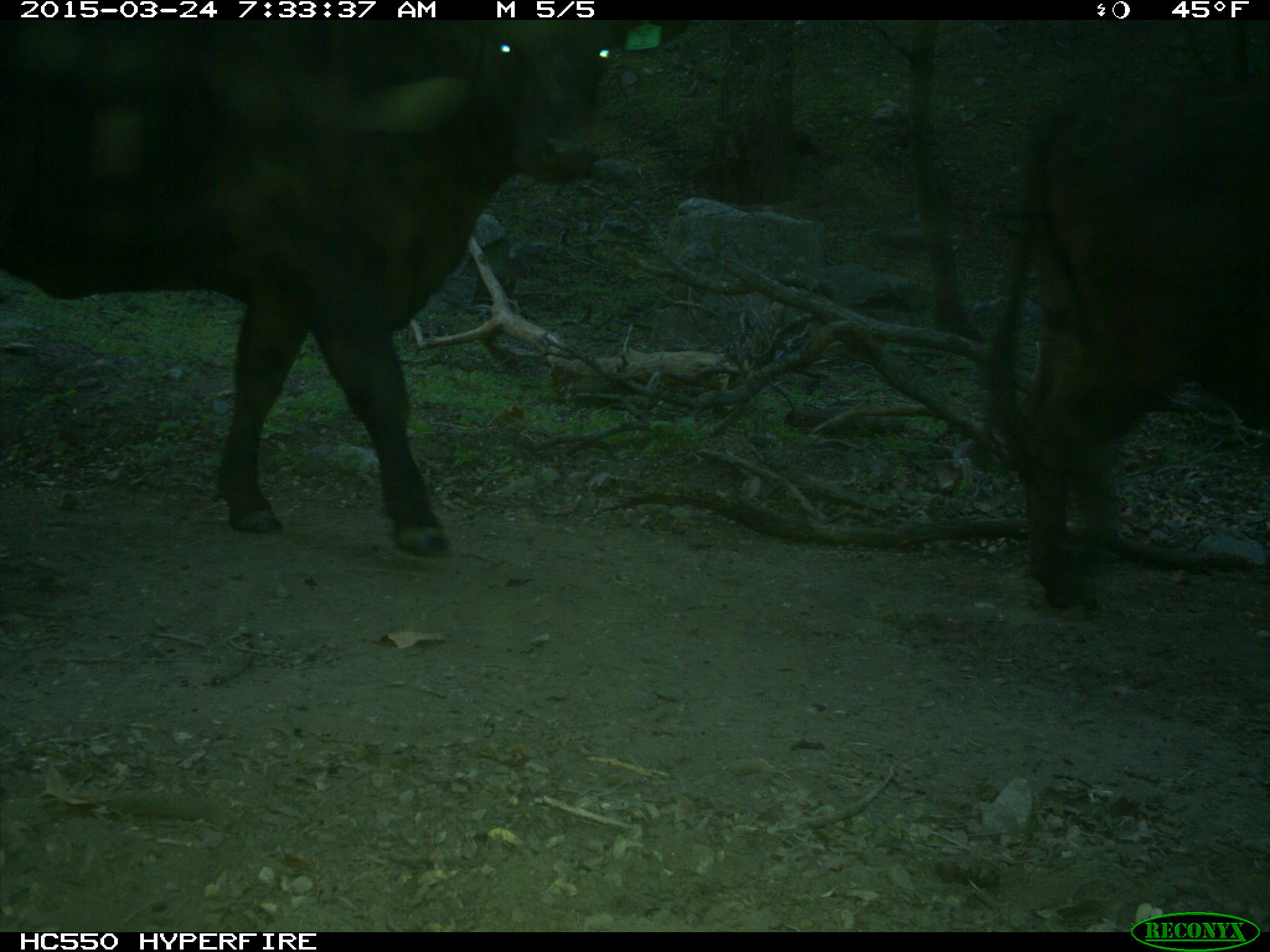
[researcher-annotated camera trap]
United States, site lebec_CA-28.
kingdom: Animalia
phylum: Chordata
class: Mammalia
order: Artiodactyla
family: Bovidae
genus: Bos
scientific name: Bos taurus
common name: domestic cow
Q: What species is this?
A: Bos taurus (domestic cow).